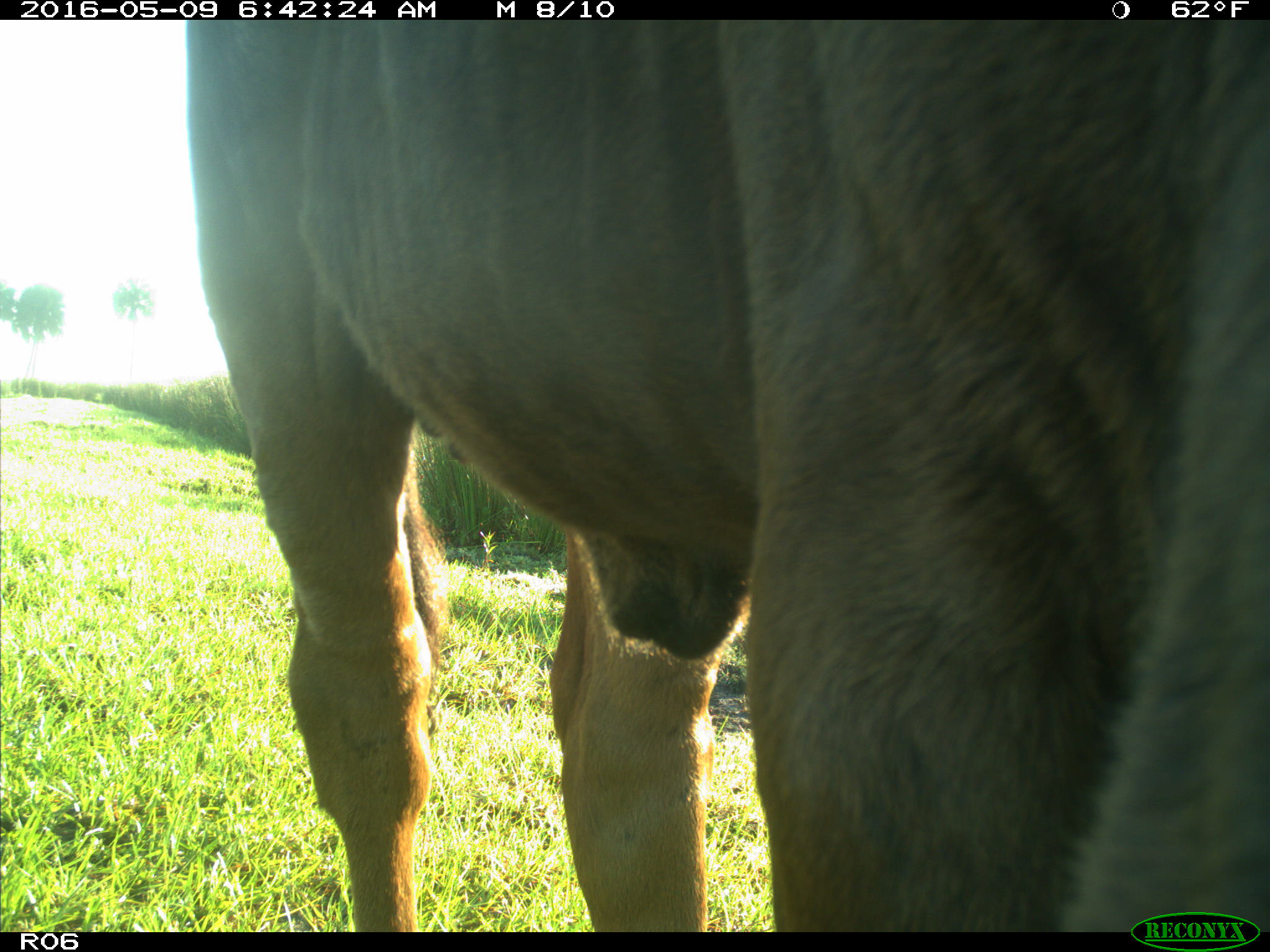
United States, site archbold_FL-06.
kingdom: Animalia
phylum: Chordata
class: Mammalia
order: Artiodactyla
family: Bovidae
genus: Bos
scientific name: Bos taurus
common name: domestic cow